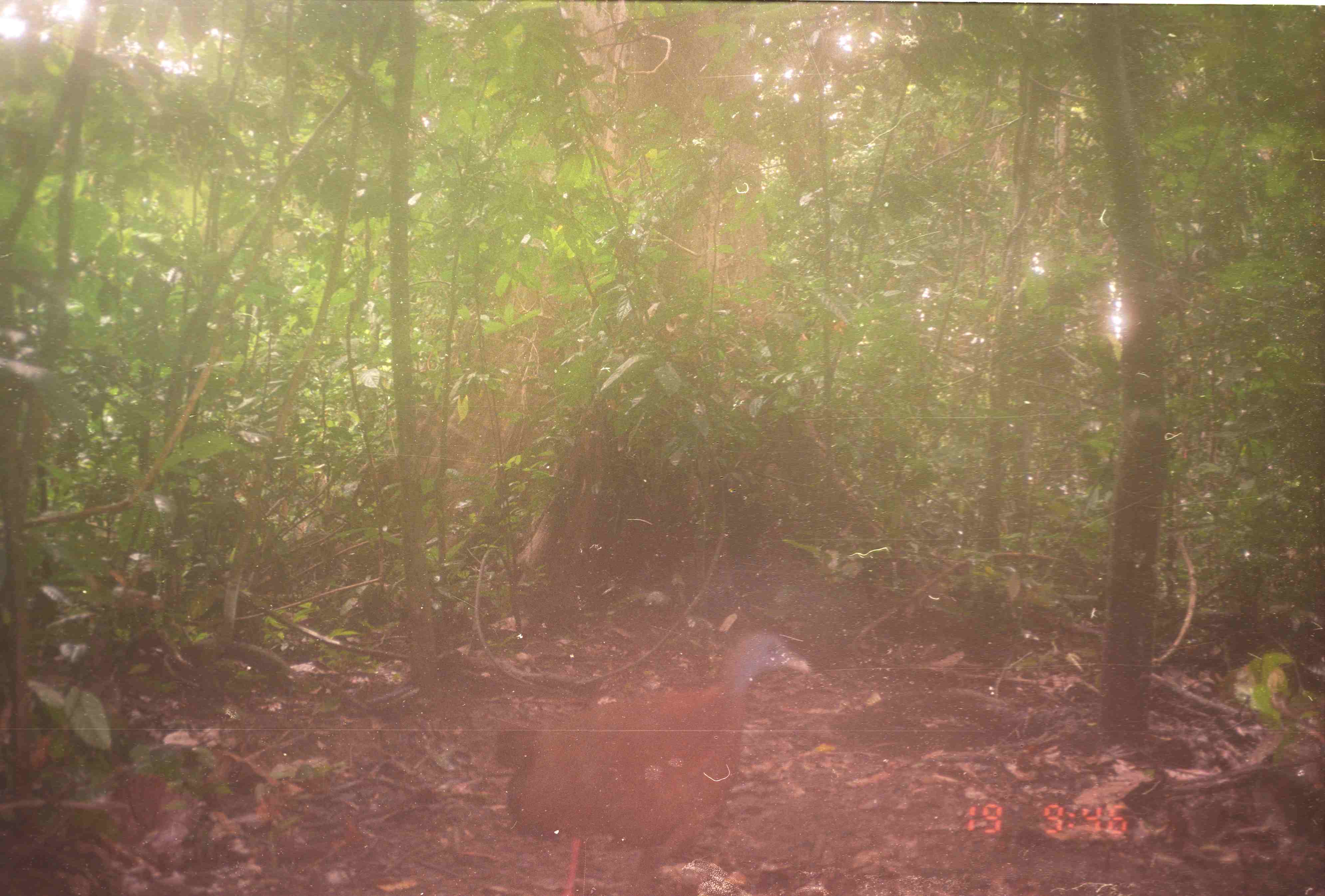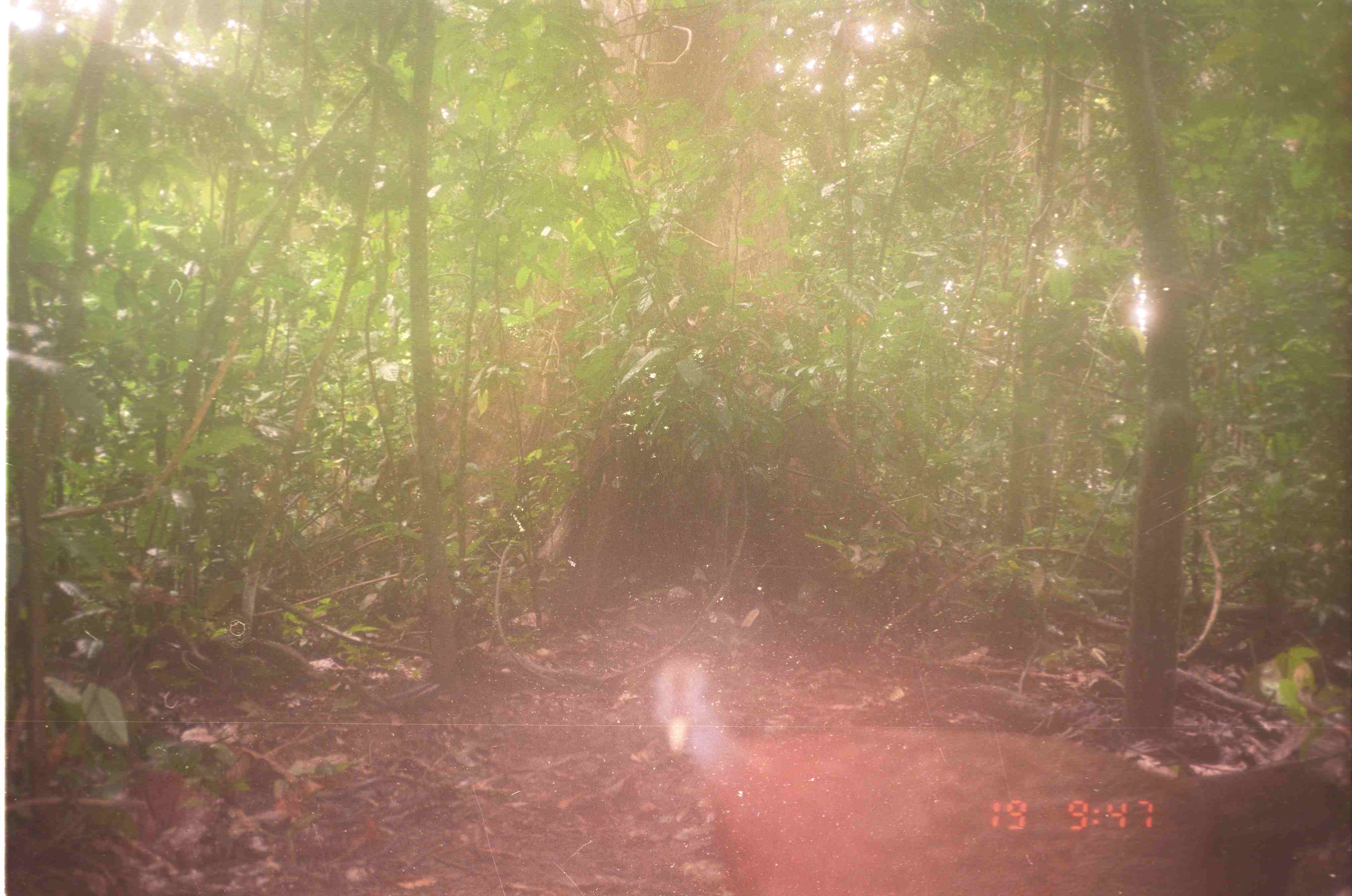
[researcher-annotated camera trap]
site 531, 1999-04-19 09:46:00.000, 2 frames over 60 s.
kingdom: Animalia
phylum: Chordata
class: Aves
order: Galliformes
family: Phasianidae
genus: Argusianus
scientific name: Argusianus argus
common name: great argus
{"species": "Argusianus argus (great argus)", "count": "1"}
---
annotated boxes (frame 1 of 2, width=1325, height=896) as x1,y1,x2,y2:
argusianus argus: 494,625,808,896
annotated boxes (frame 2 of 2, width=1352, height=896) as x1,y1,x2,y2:
argusianus argus: 645,650,1346,896